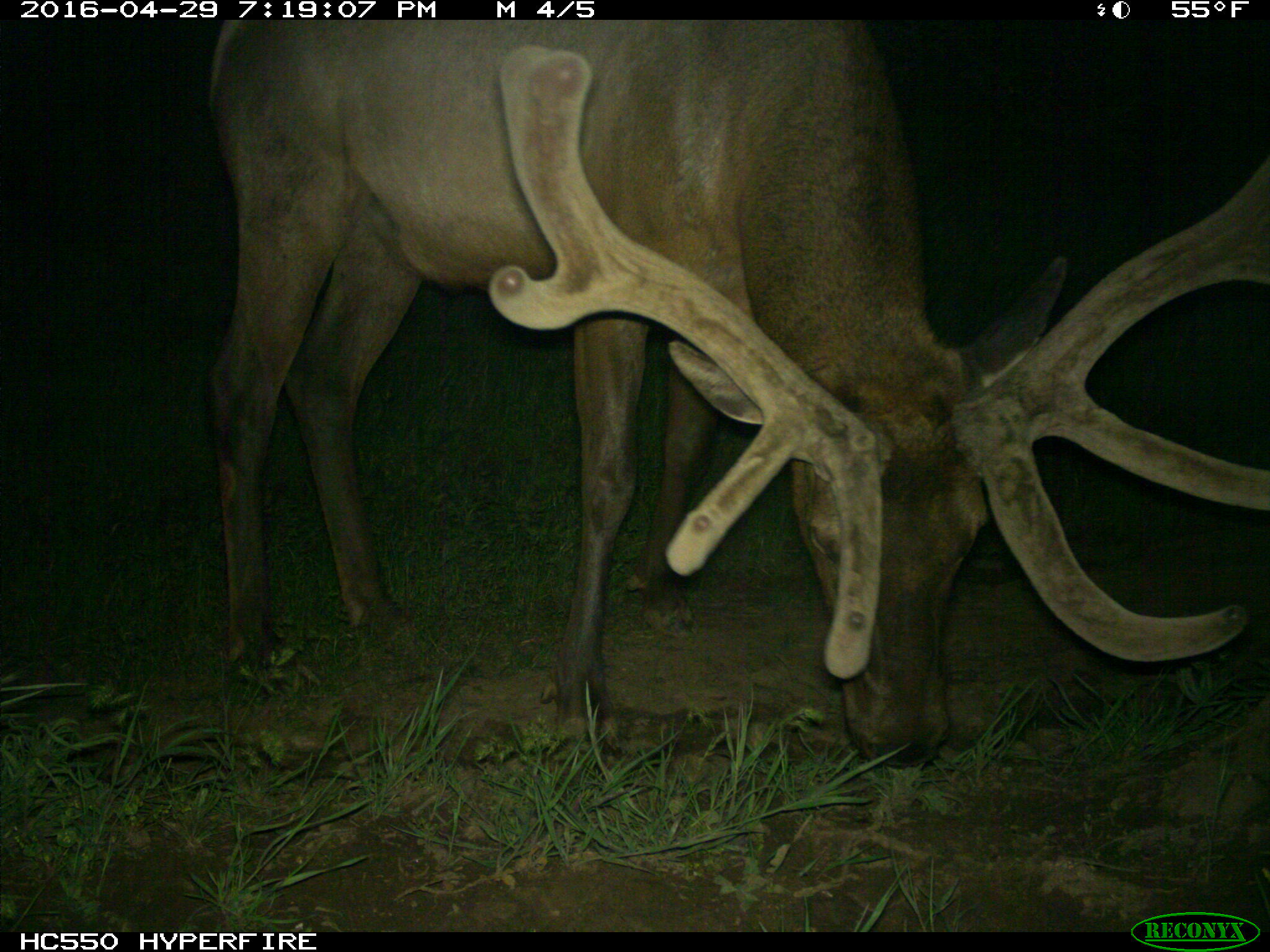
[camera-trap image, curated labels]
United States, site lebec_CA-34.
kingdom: Animalia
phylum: Chordata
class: Mammalia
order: Artiodactyla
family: Cervidae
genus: Cervus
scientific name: Cervus canadensis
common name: elk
Cervus canadensis (elk).